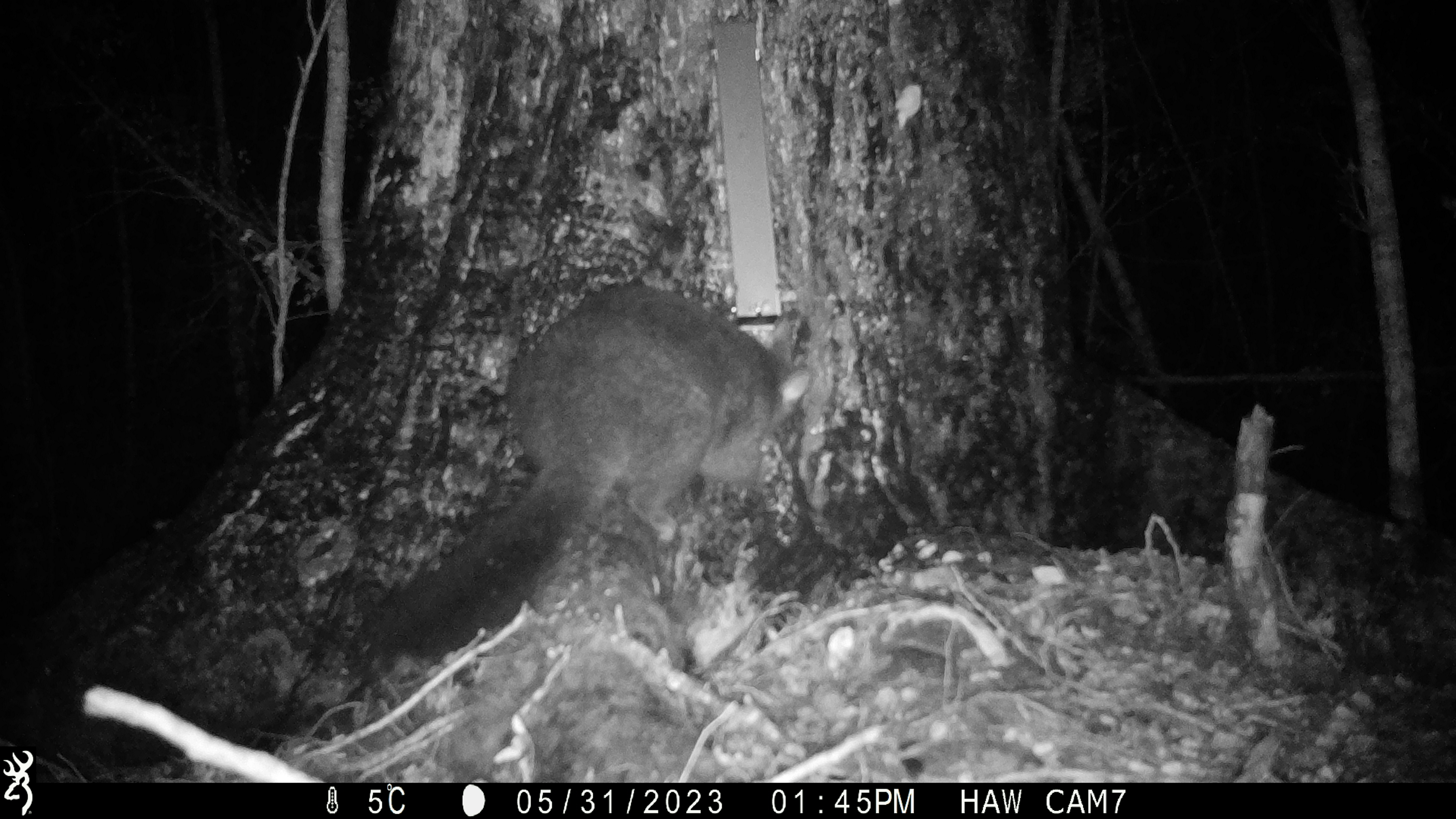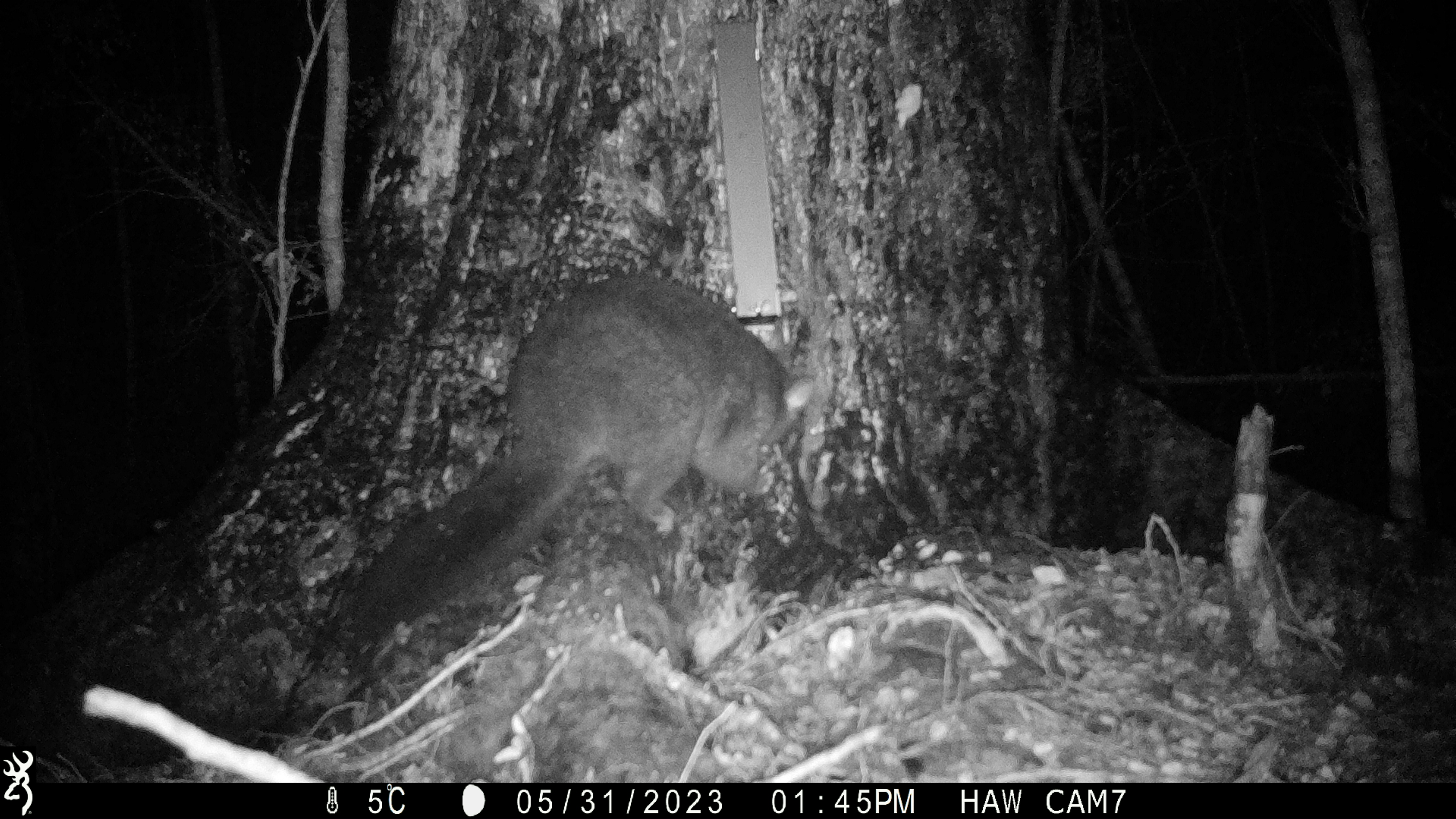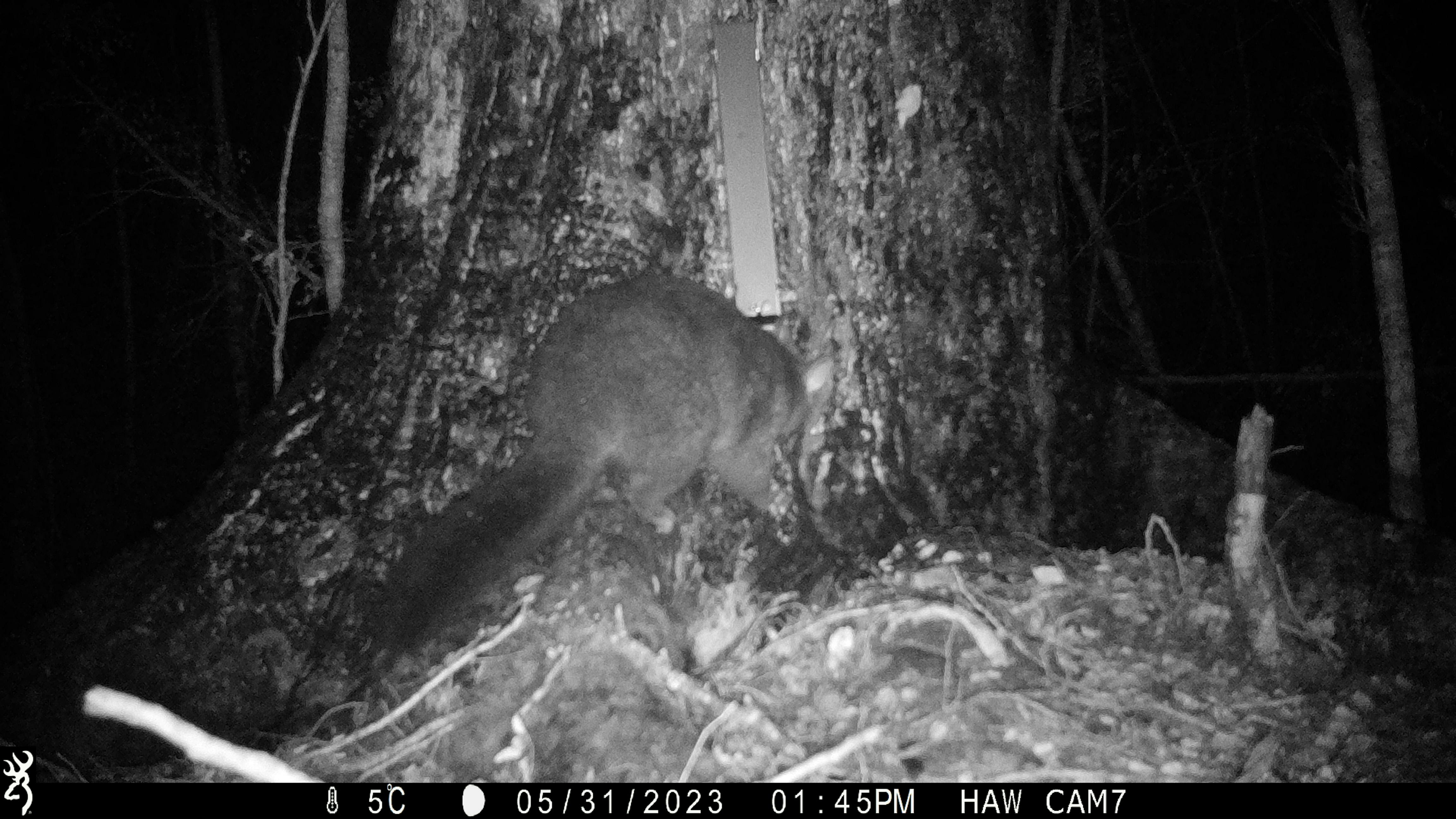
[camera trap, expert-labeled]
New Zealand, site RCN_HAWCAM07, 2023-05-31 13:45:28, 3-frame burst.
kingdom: Animalia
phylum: Chordata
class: Mammalia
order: Diprotodontia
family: Phalangeridae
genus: Trichosurus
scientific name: Trichosurus vulpecula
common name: common brushtail possum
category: possum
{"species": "possum (common brushtail possum) (Trichosurus vulpecula)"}